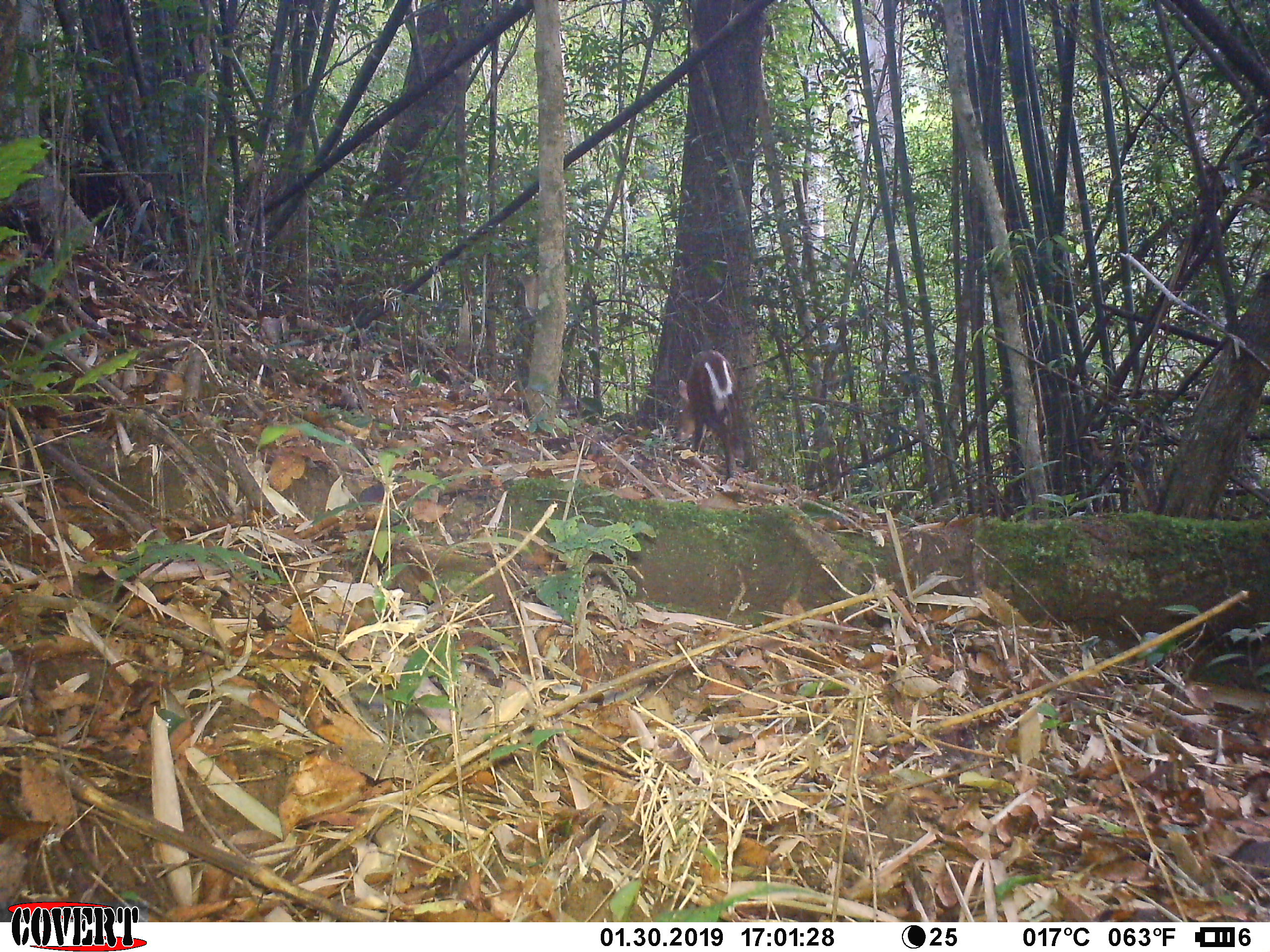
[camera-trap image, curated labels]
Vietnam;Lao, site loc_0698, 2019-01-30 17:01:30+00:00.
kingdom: Animalia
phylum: Chordata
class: Mammalia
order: Artiodactyla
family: Cervidae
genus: Muntiacus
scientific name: Muntiacus rooseveltorum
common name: roosevelt's muntjac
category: roosevelts muntjac group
Roosevelts muntjac group (roosevelt's muntjac) (Muntiacus rooseveltorum). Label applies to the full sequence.